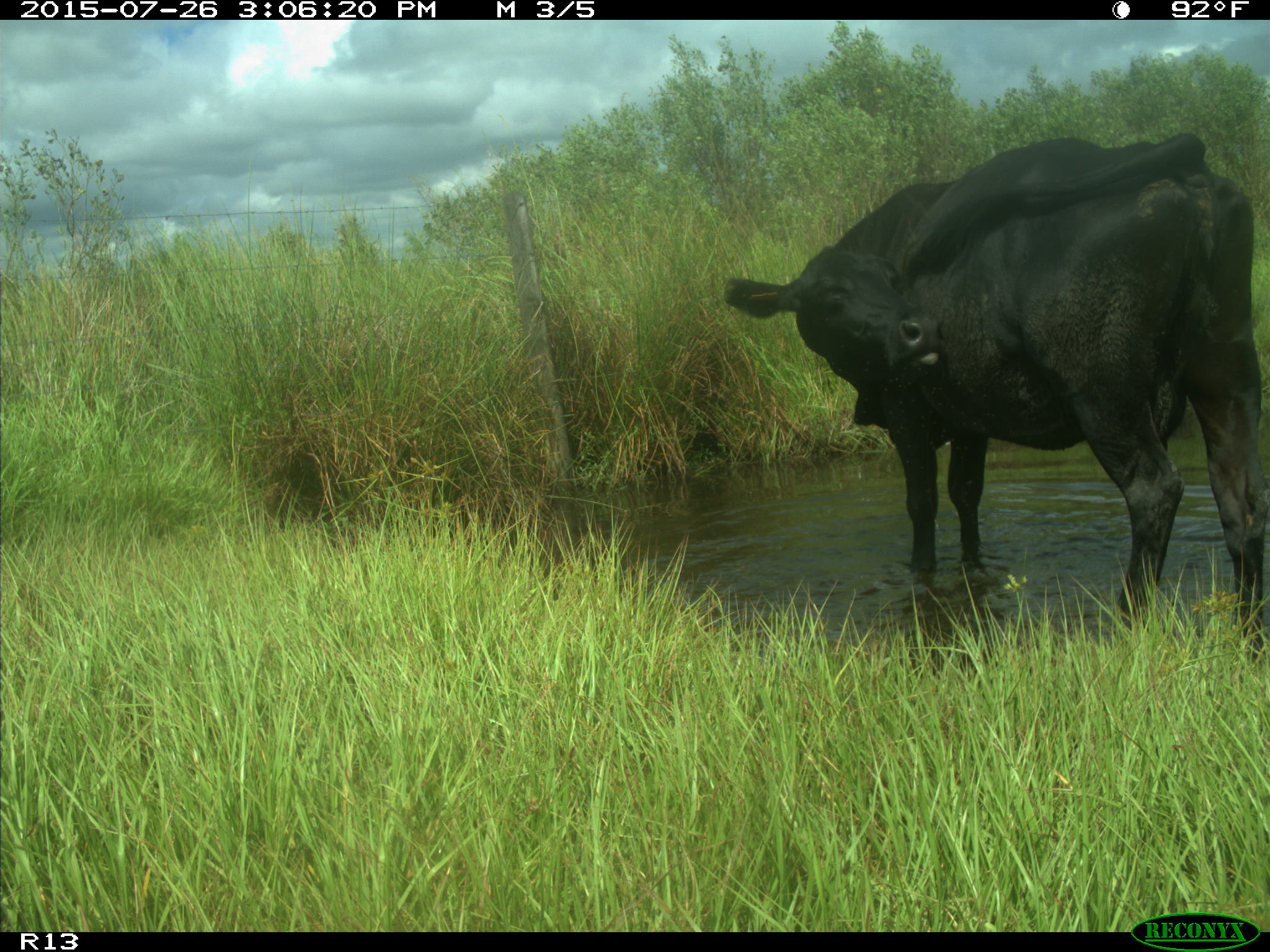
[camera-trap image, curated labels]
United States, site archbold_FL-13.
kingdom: Animalia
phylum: Chordata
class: Mammalia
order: Artiodactyla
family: Bovidae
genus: Bos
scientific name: Bos taurus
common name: domestic cow